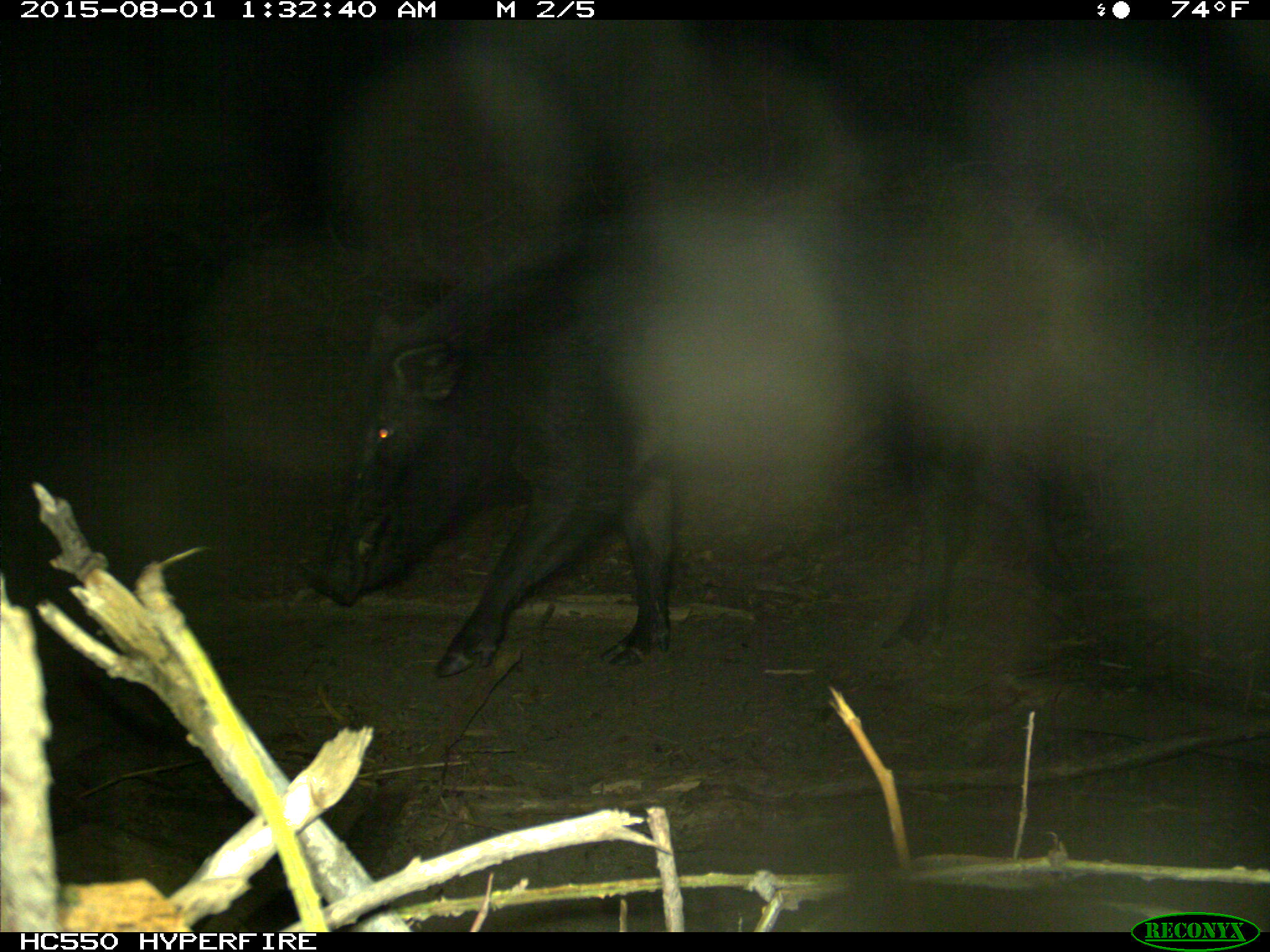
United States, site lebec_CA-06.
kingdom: Animalia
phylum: Chordata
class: Mammalia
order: Artiodactyla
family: Suidae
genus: Sus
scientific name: Sus scrofa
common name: wild boar